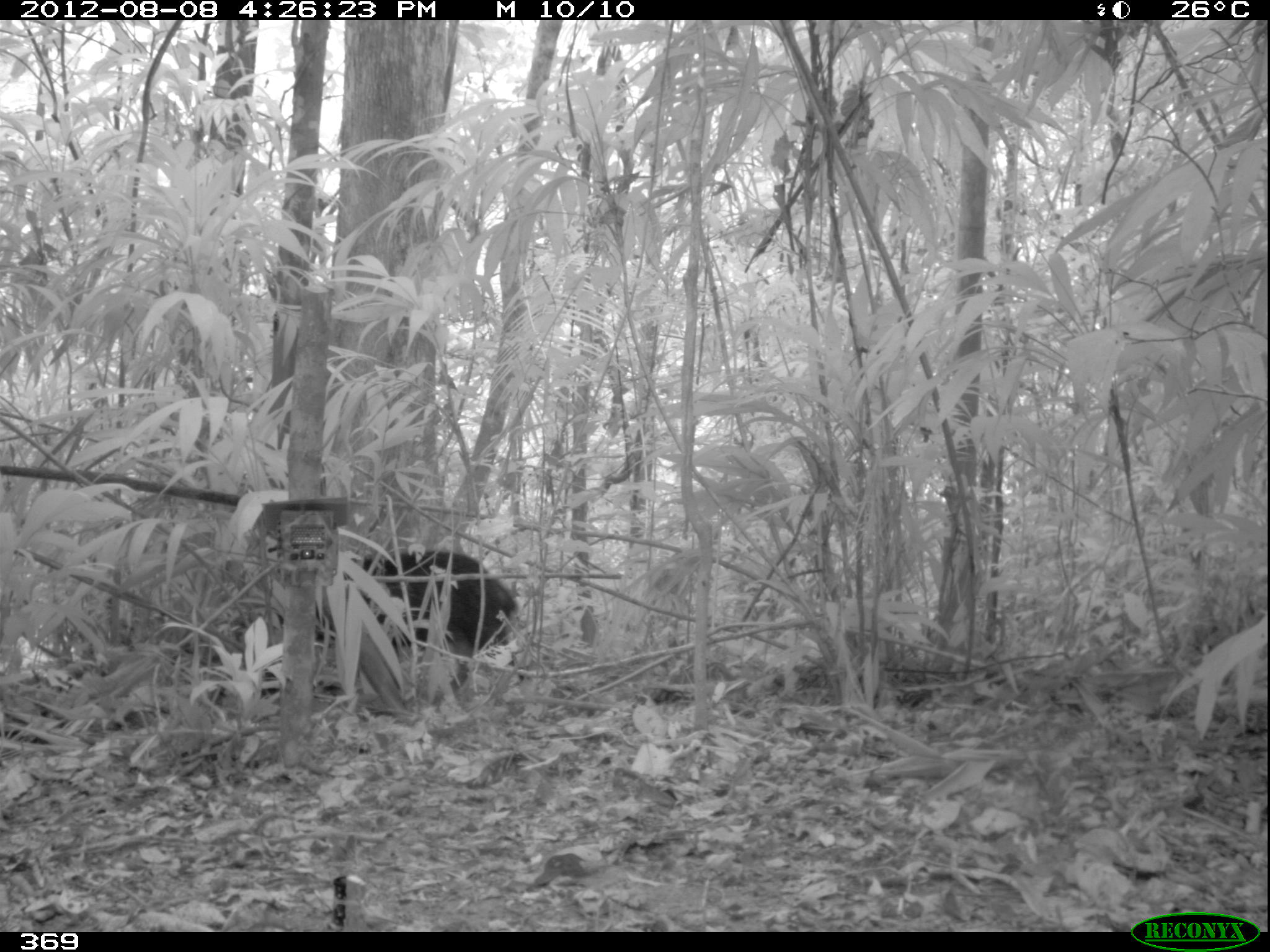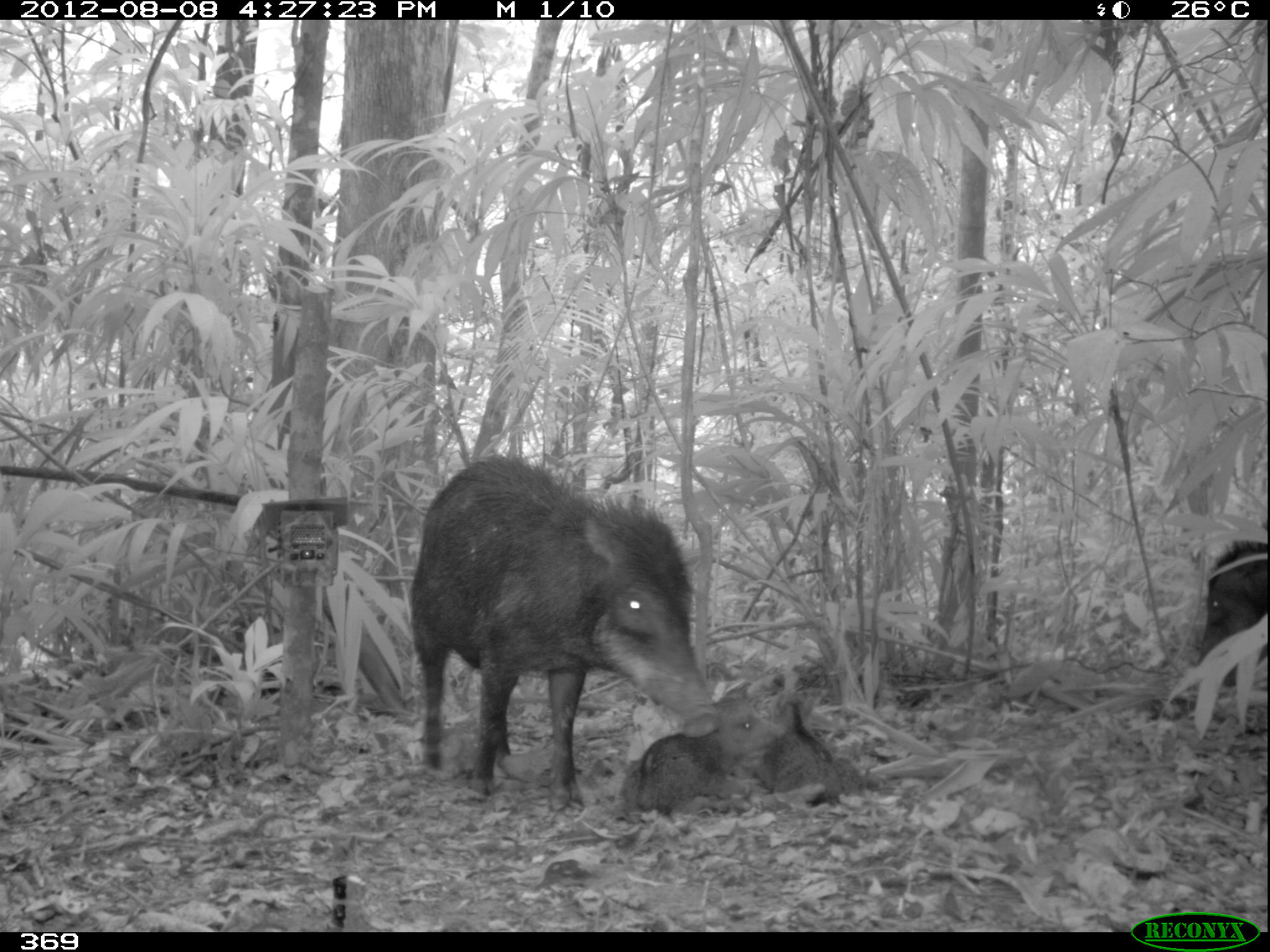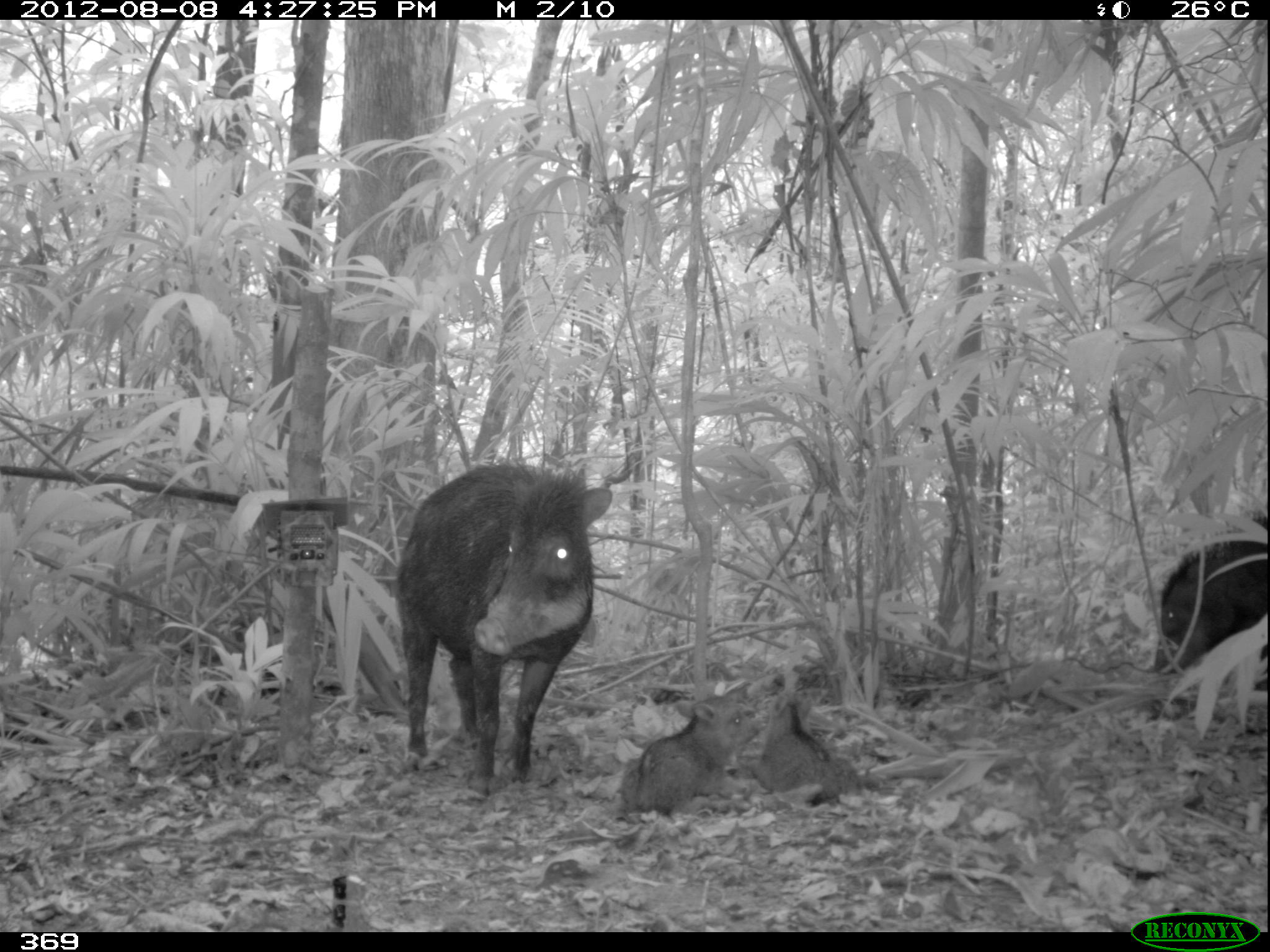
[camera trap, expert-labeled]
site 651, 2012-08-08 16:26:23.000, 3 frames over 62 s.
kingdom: Animalia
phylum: Chordata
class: Mammalia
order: Artiodactyla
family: Tayassuidae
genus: Tayassu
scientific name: Tayassu pecari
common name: white-lipped peccary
Tayassu pecari (white-lipped peccary).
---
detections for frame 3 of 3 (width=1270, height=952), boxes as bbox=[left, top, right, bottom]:
tayassu pecari: bbox=[393, 460, 610, 790]; bbox=[1144, 510, 1267, 717]; bbox=[619, 698, 767, 815]; bbox=[746, 700, 855, 798]